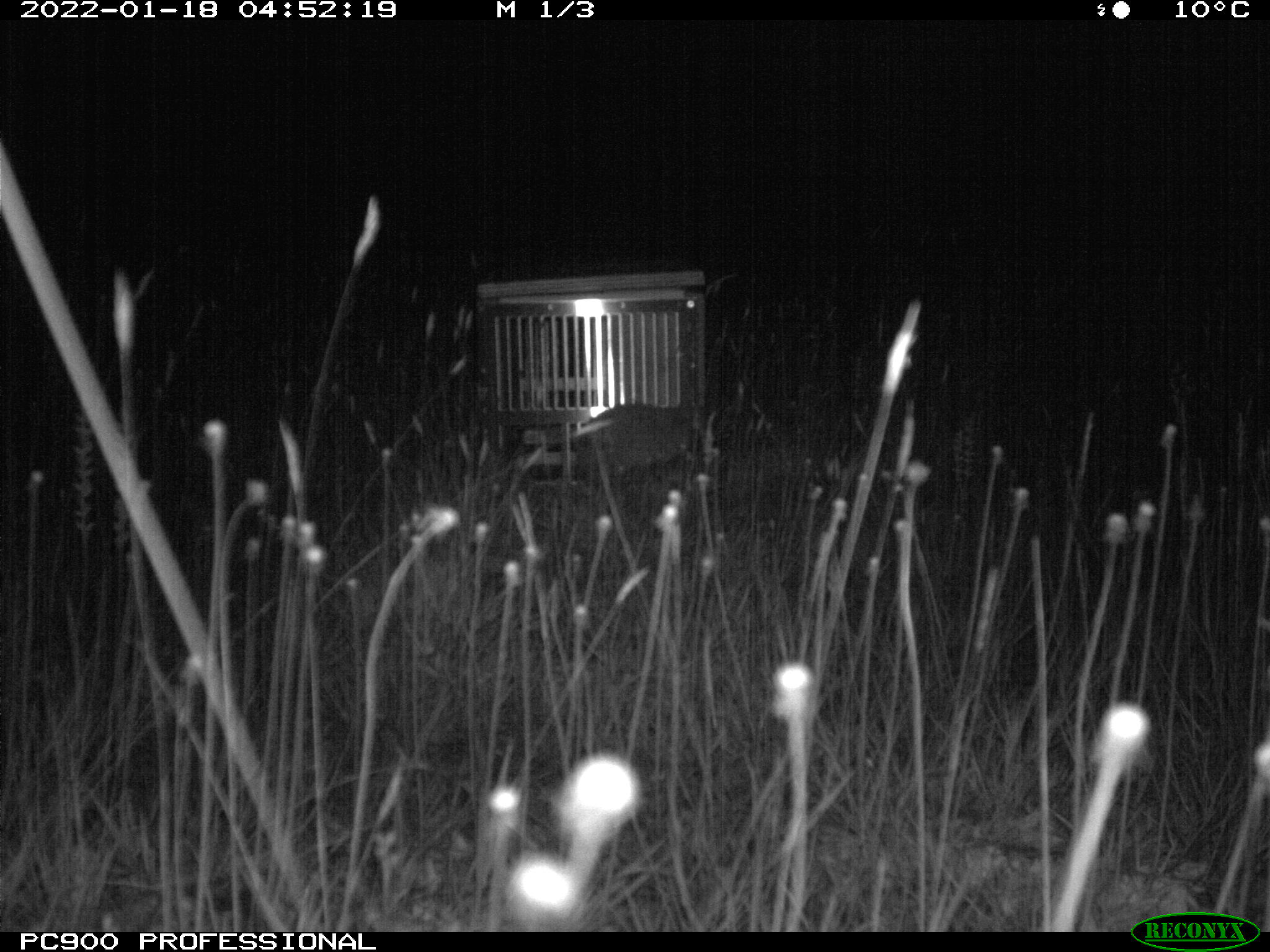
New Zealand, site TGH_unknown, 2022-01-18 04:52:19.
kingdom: Animalia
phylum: Chordata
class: Mammalia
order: Eulipotyphla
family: Erinaceidae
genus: Erinaceus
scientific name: Erinaceus europaeus europaeus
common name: european hedgehog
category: hedgehog